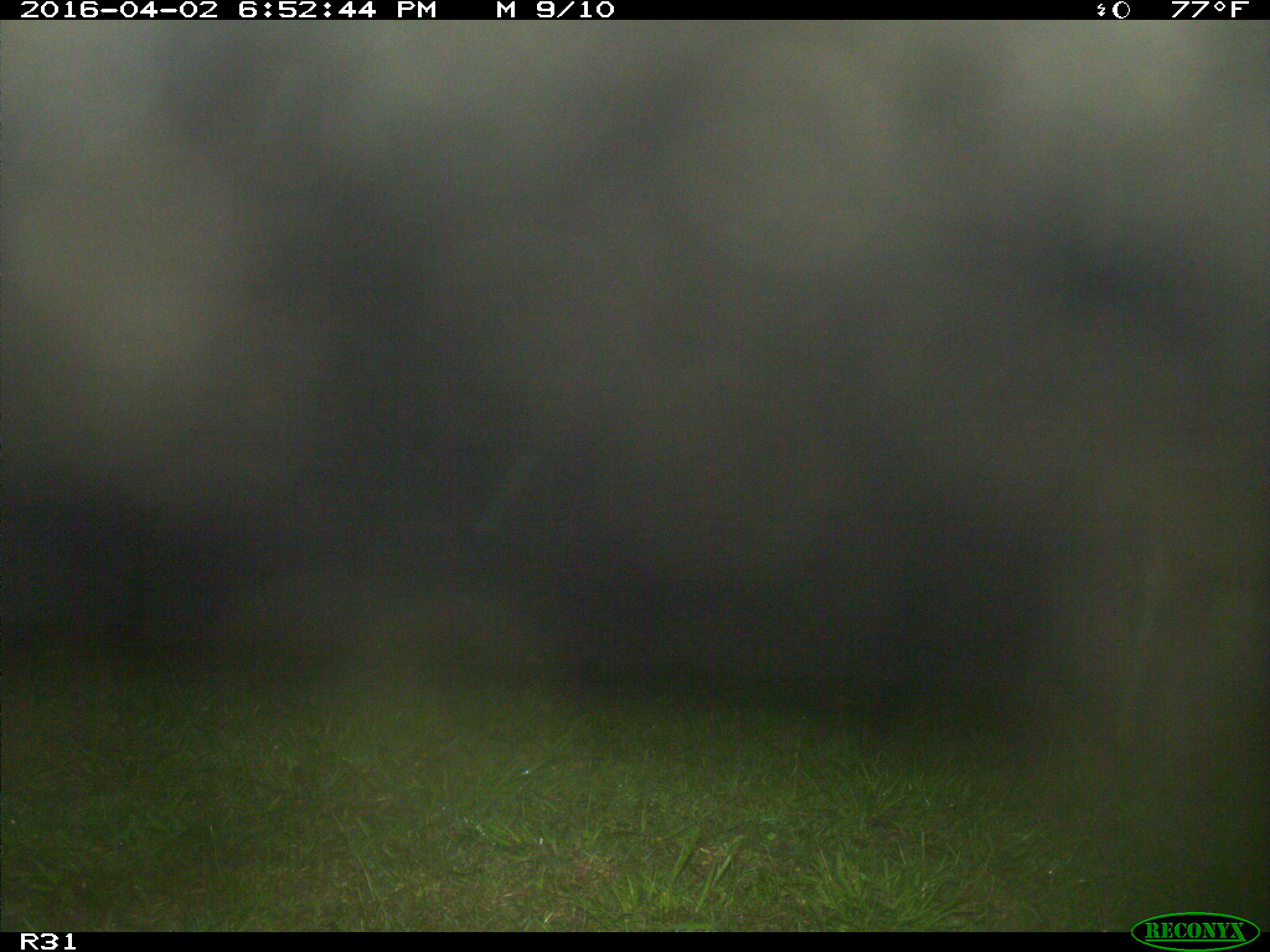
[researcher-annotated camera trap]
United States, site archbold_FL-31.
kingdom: Animalia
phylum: Chordata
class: Mammalia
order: Artiodactyla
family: Bovidae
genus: Bos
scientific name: Bos taurus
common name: domestic cow